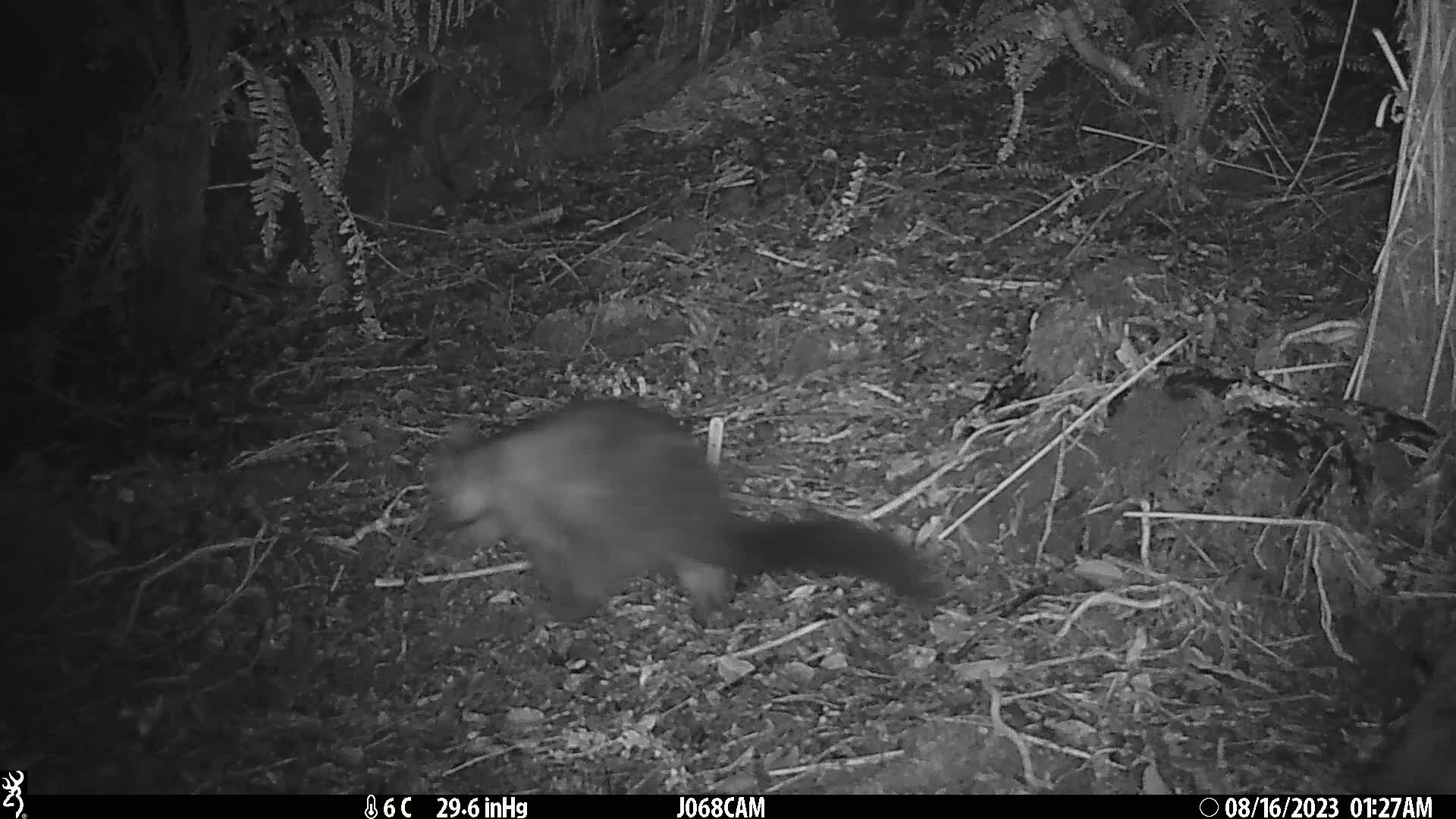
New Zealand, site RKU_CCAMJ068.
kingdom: Animalia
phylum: Chordata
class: Mammalia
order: Diprotodontia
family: Phalangeridae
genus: Trichosurus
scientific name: Trichosurus vulpecula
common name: common brushtail possum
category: possum